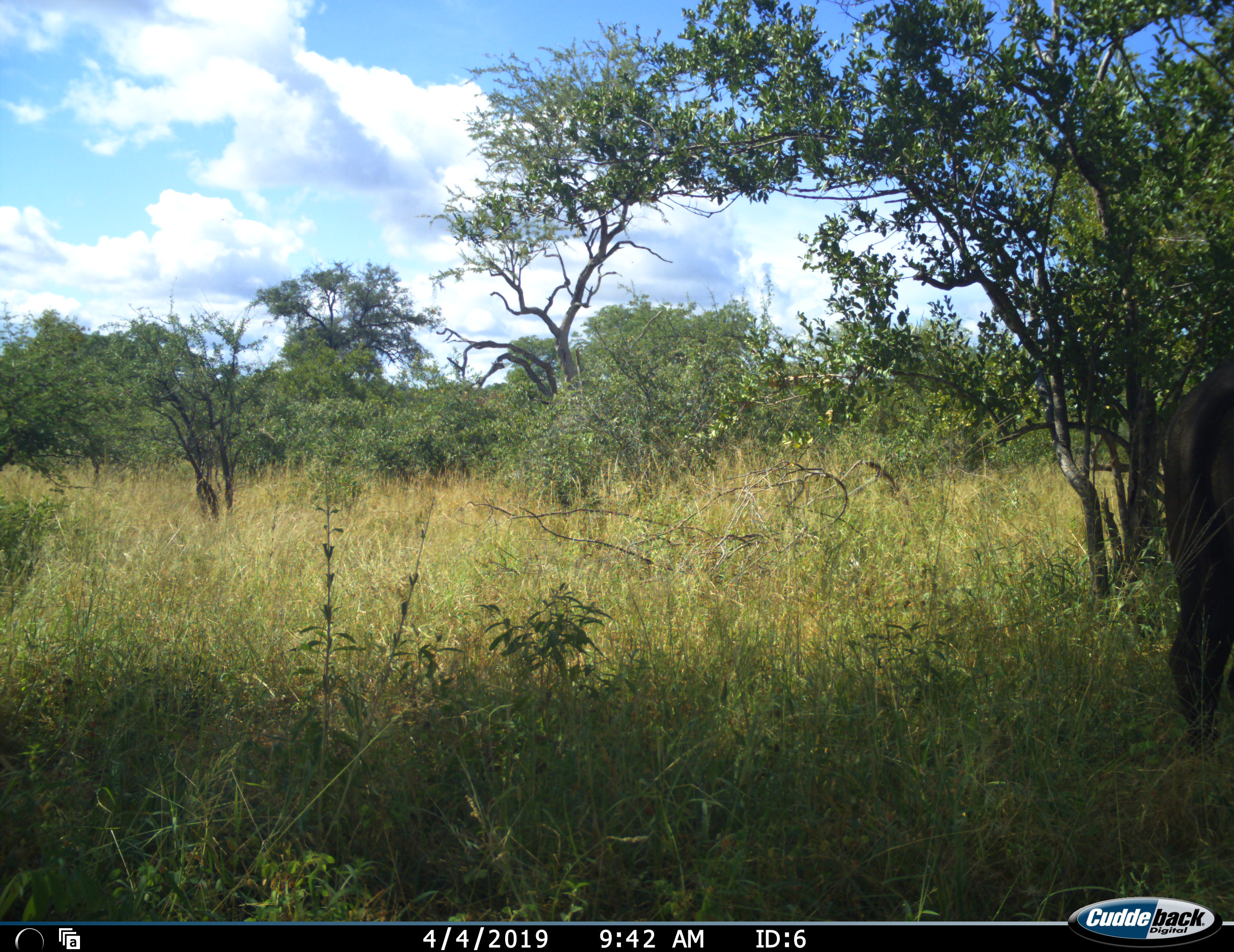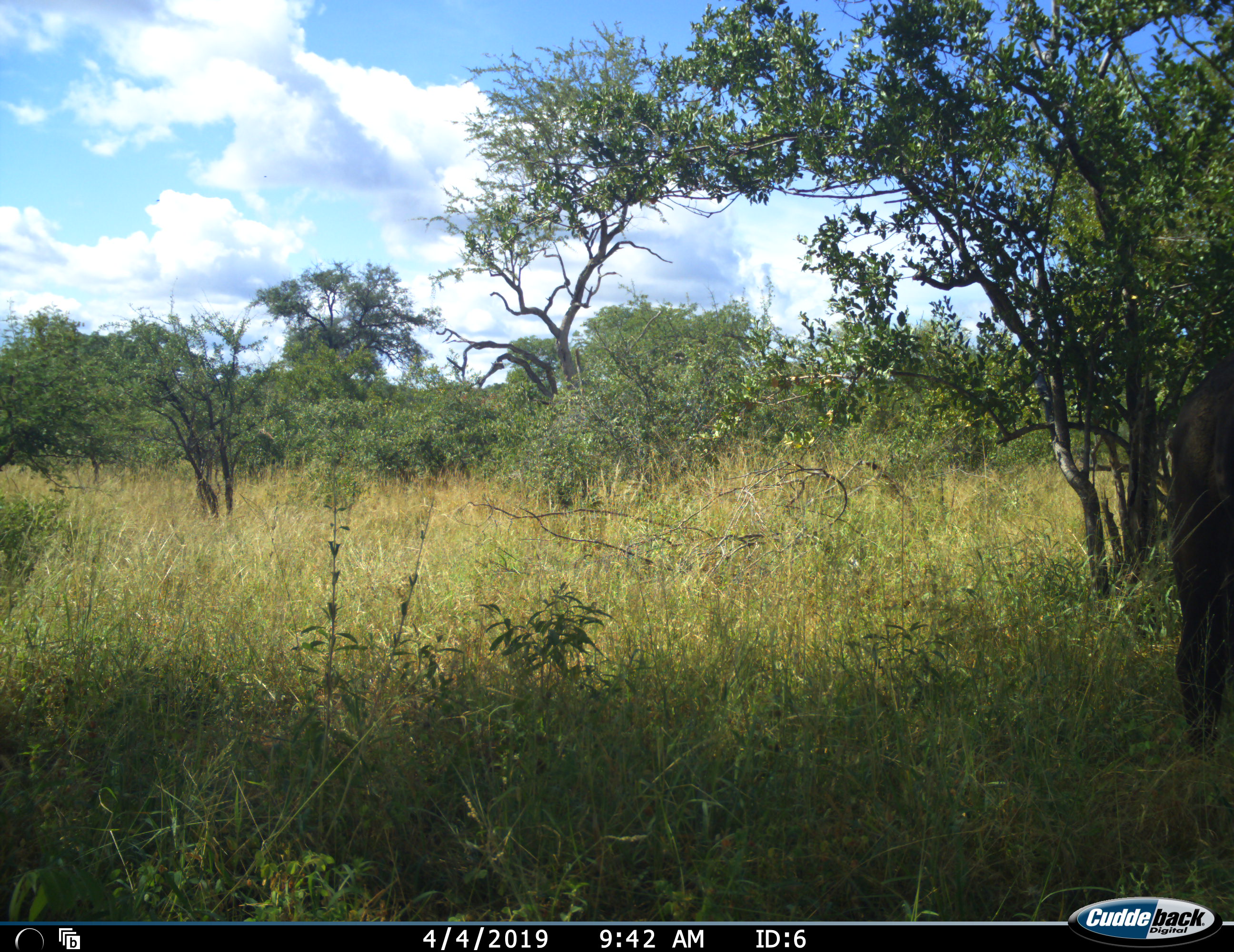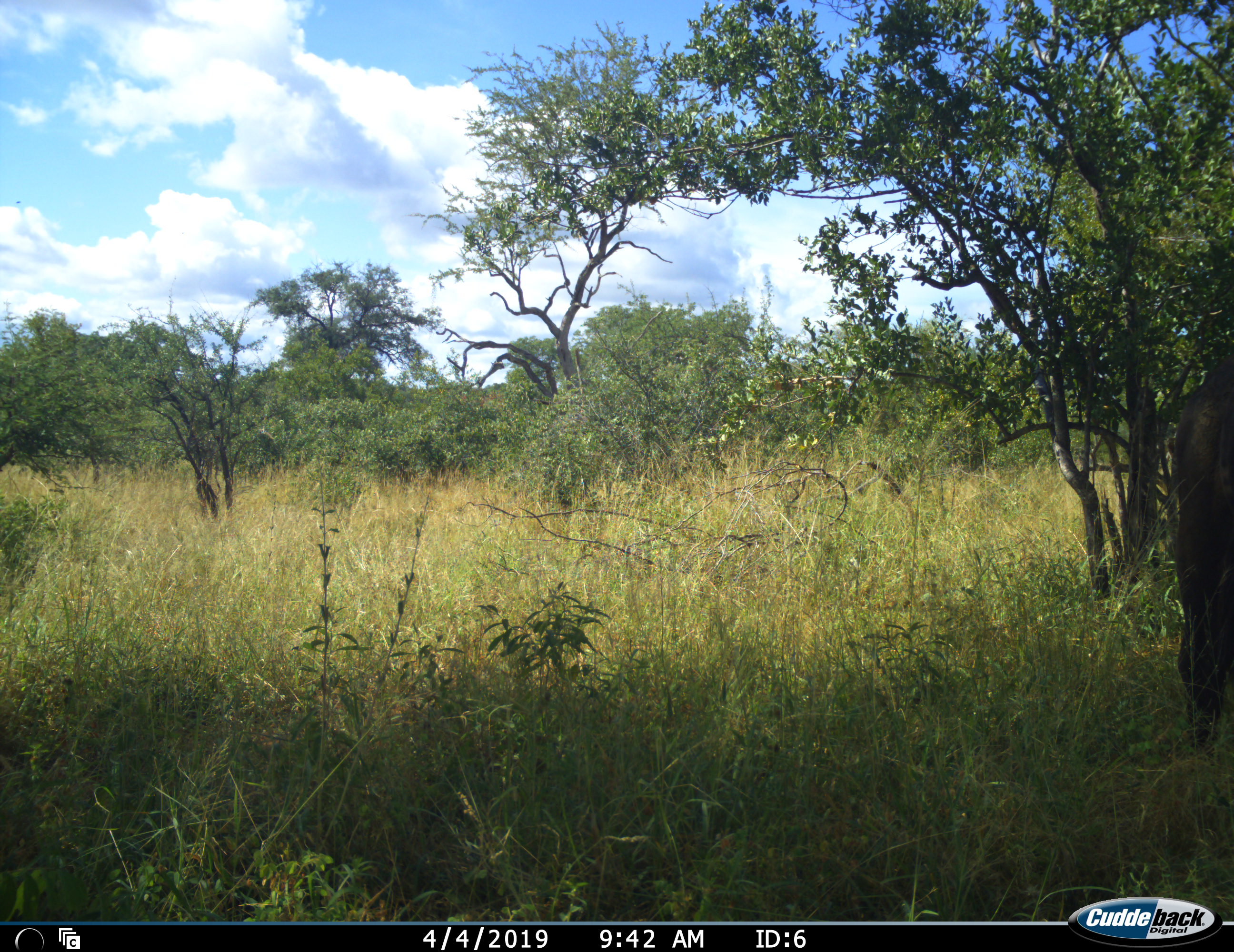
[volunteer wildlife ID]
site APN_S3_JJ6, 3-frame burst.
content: unidentified animal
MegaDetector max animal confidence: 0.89